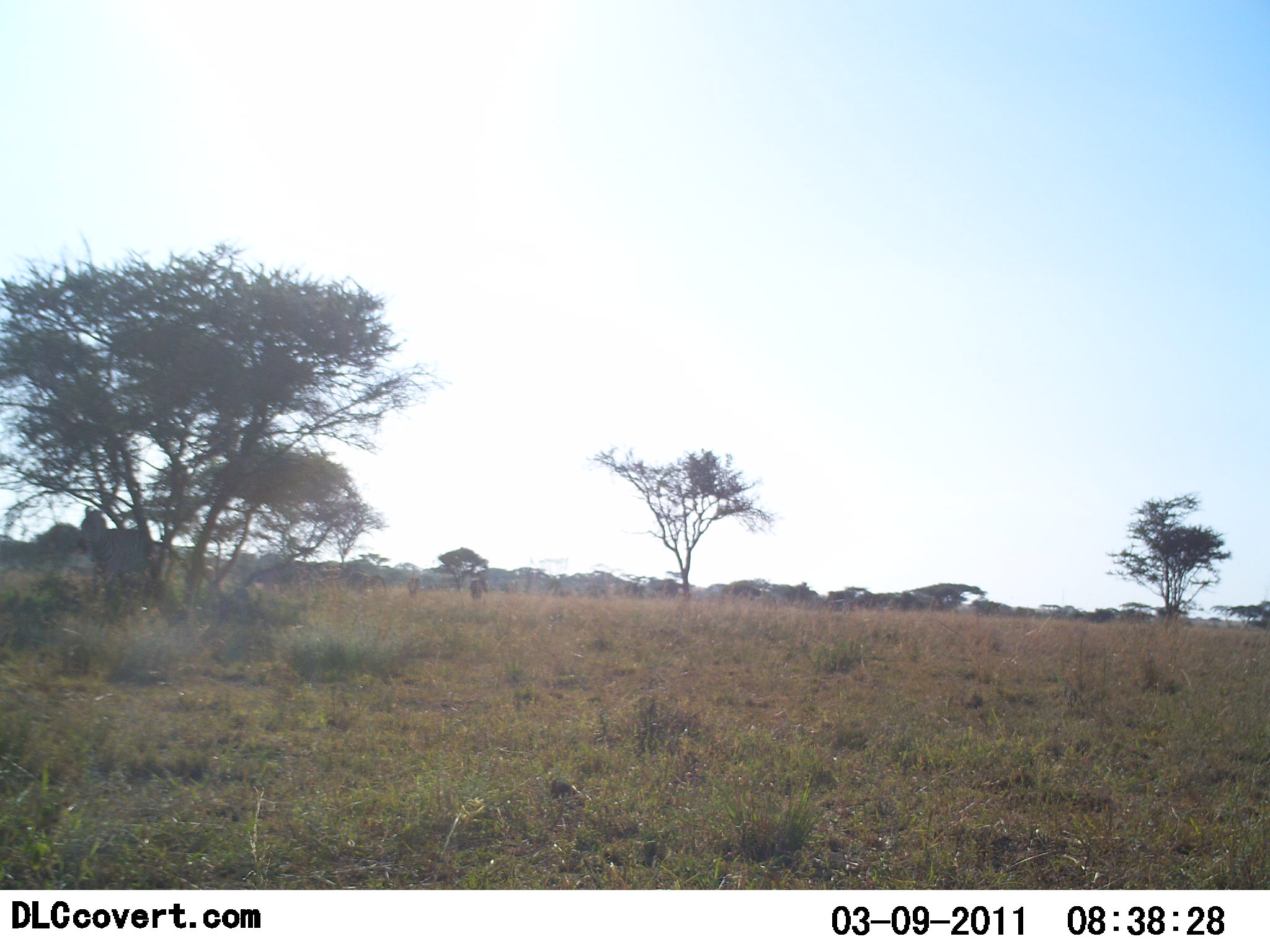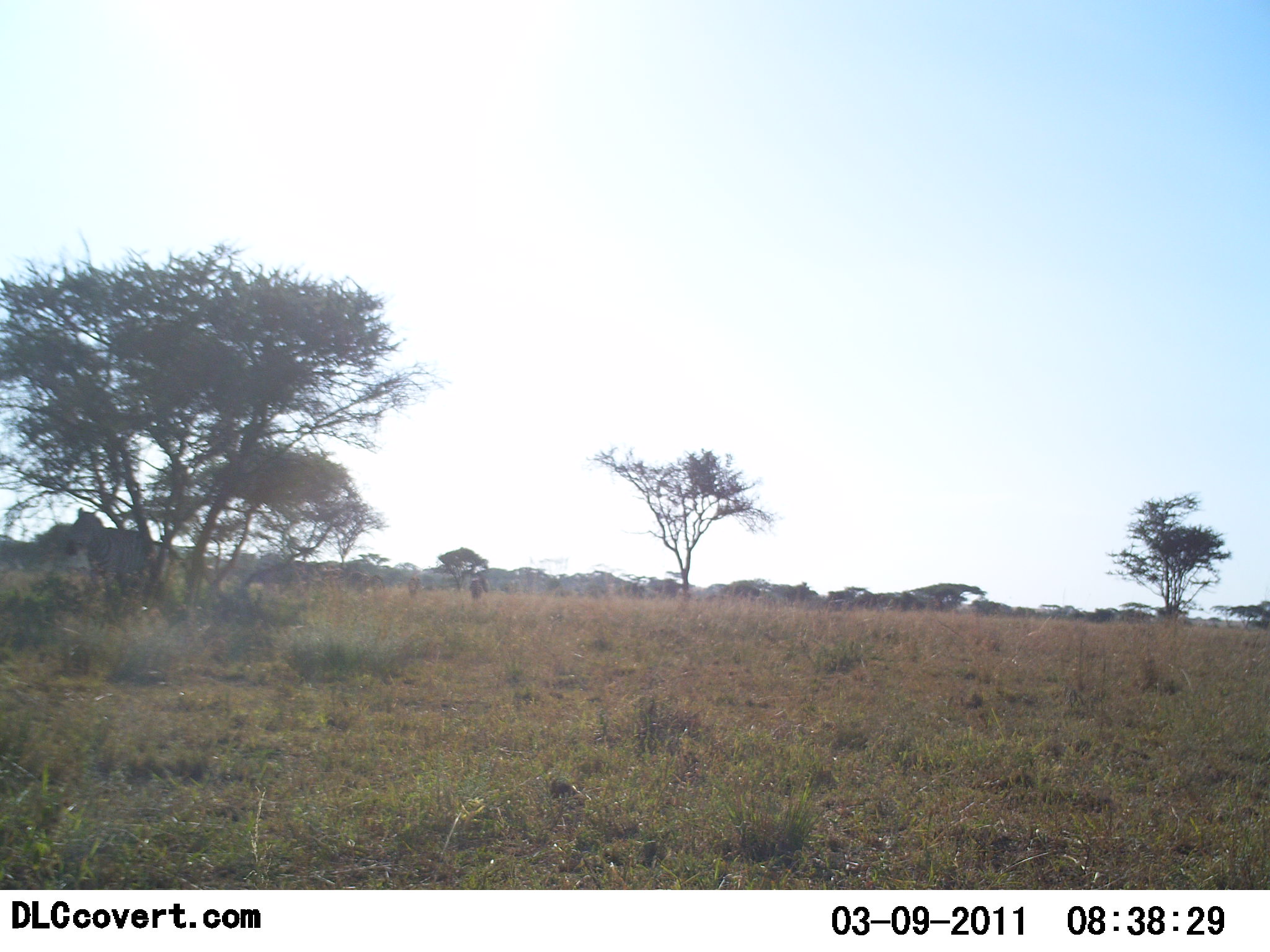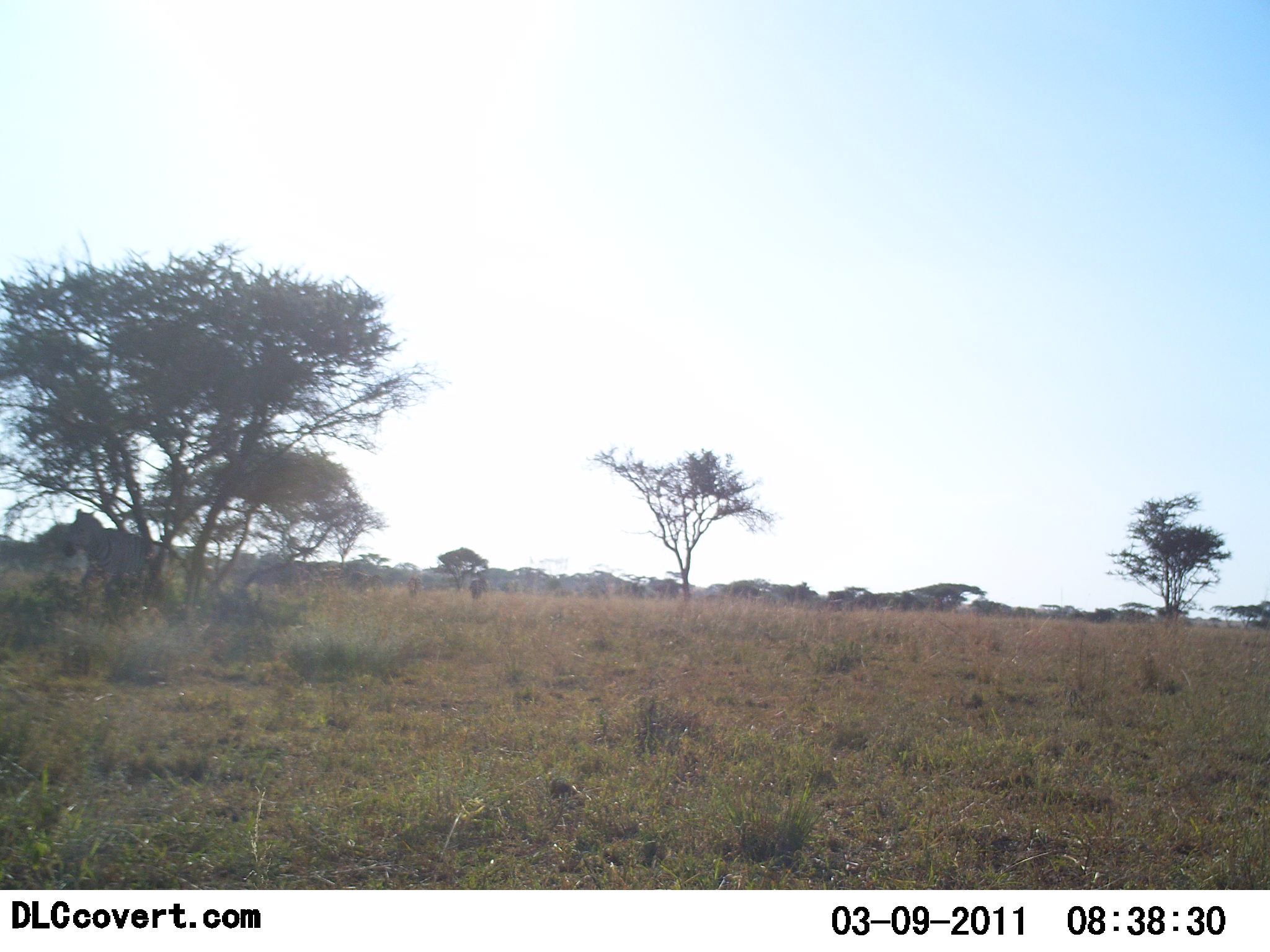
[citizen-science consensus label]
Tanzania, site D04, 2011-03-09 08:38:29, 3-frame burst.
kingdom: Animalia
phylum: Chordata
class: Mammalia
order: Perissodactyla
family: Equidae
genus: Equus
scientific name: Equus quagga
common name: plains zebra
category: zebra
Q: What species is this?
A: Zebra (plains zebra) (Equus quagga).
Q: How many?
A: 1.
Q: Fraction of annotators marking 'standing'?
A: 80%.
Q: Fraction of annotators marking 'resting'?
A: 0%.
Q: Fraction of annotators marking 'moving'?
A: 40%.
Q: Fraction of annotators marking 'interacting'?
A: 0%.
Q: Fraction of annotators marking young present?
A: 0%.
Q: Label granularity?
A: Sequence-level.